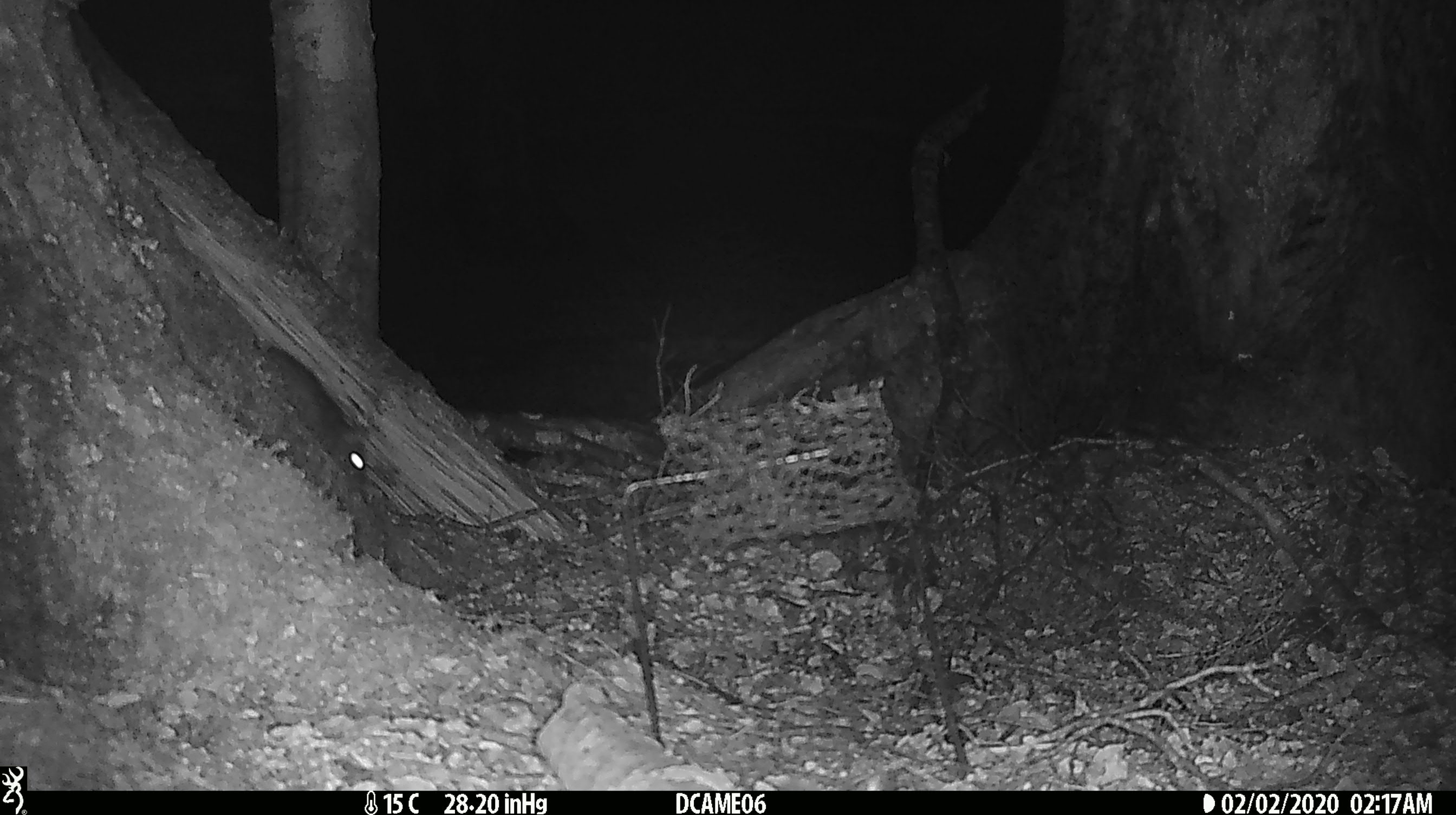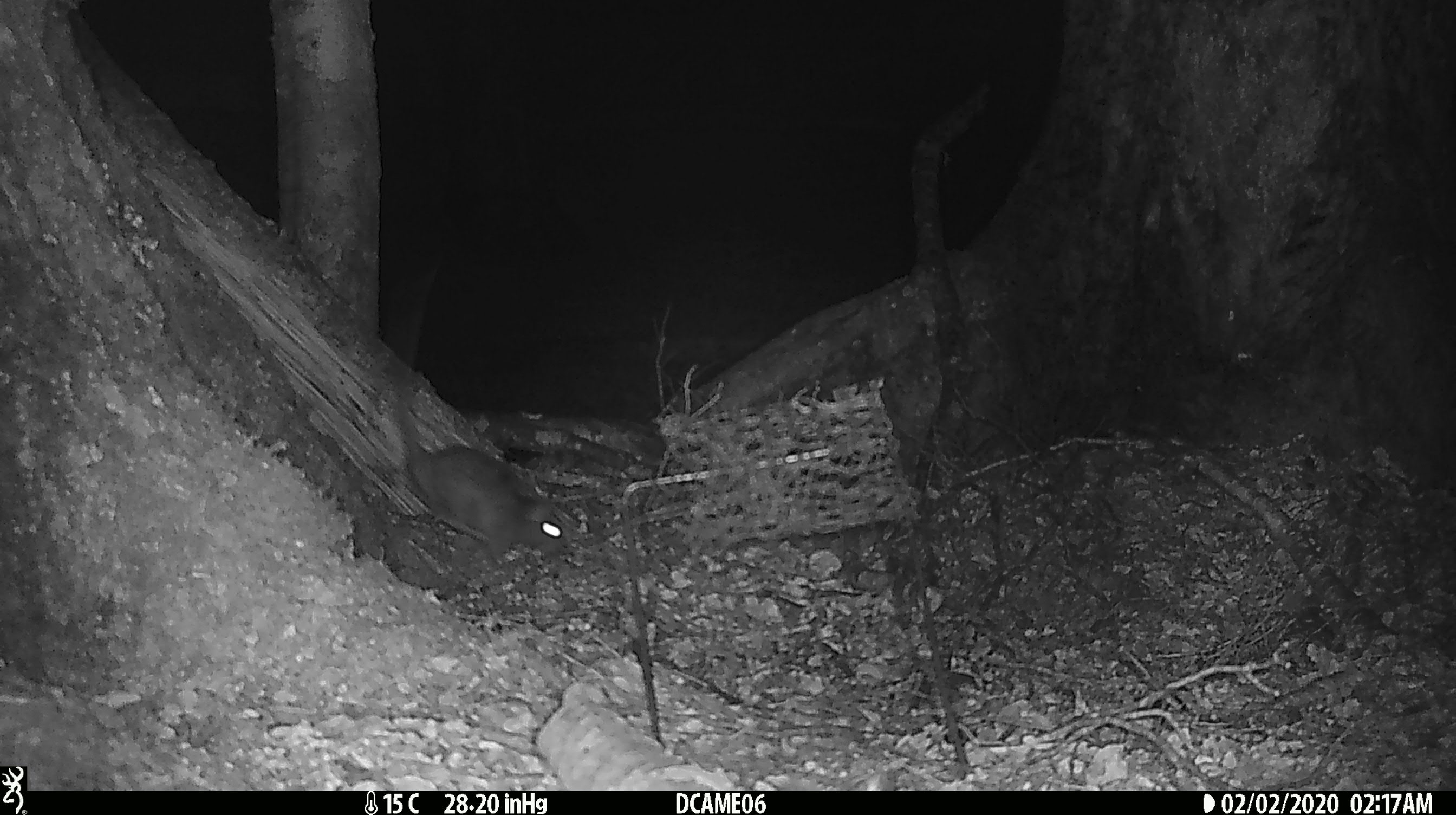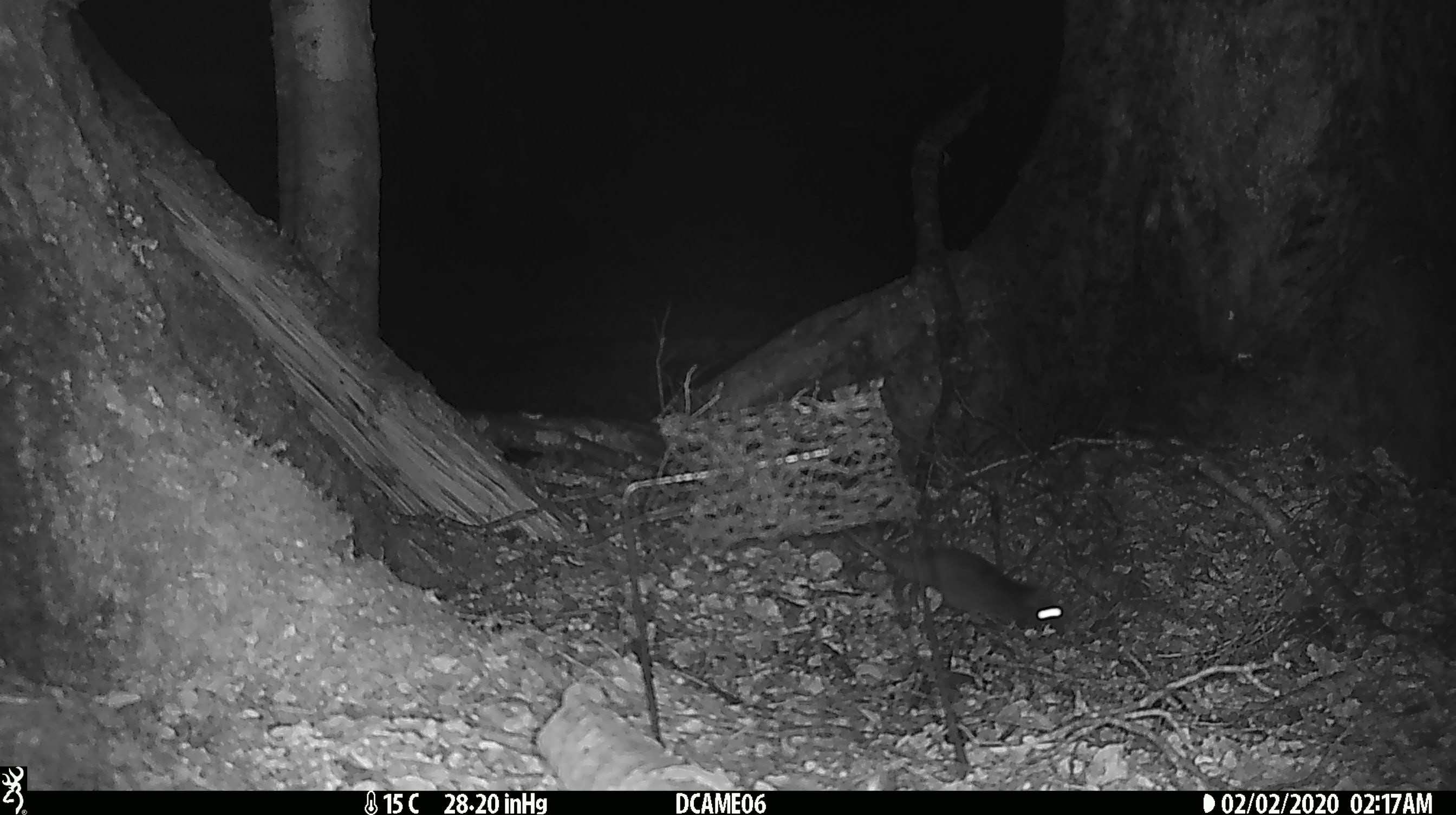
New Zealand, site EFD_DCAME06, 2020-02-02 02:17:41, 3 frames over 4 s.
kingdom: Animalia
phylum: Chordata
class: Mammalia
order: Rodentia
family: Muridae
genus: Rattus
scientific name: Rattus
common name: rat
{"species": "rat (Rattus)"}